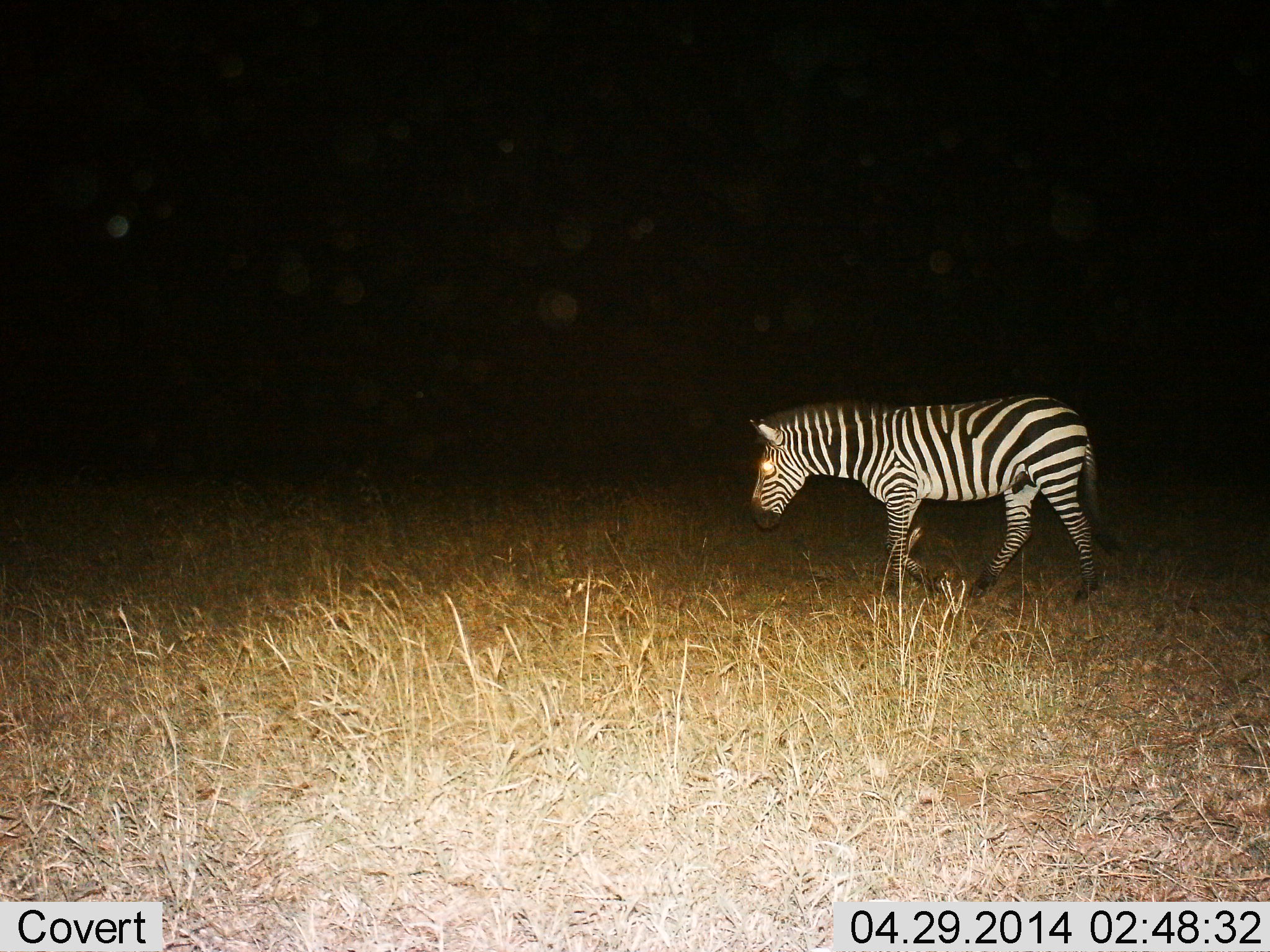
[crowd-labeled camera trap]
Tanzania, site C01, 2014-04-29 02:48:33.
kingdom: Animalia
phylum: Chordata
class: Mammalia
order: Perissodactyla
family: Equidae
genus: Equus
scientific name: Equus quagga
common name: plains zebra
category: zebra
Zebra (plains zebra) (Equus quagga), count 1. Behavior (volunteer vote fractions): standing 10%, resting 0%, moving 100%, interacting 0%. Young present (vote fraction): 0%. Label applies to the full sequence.